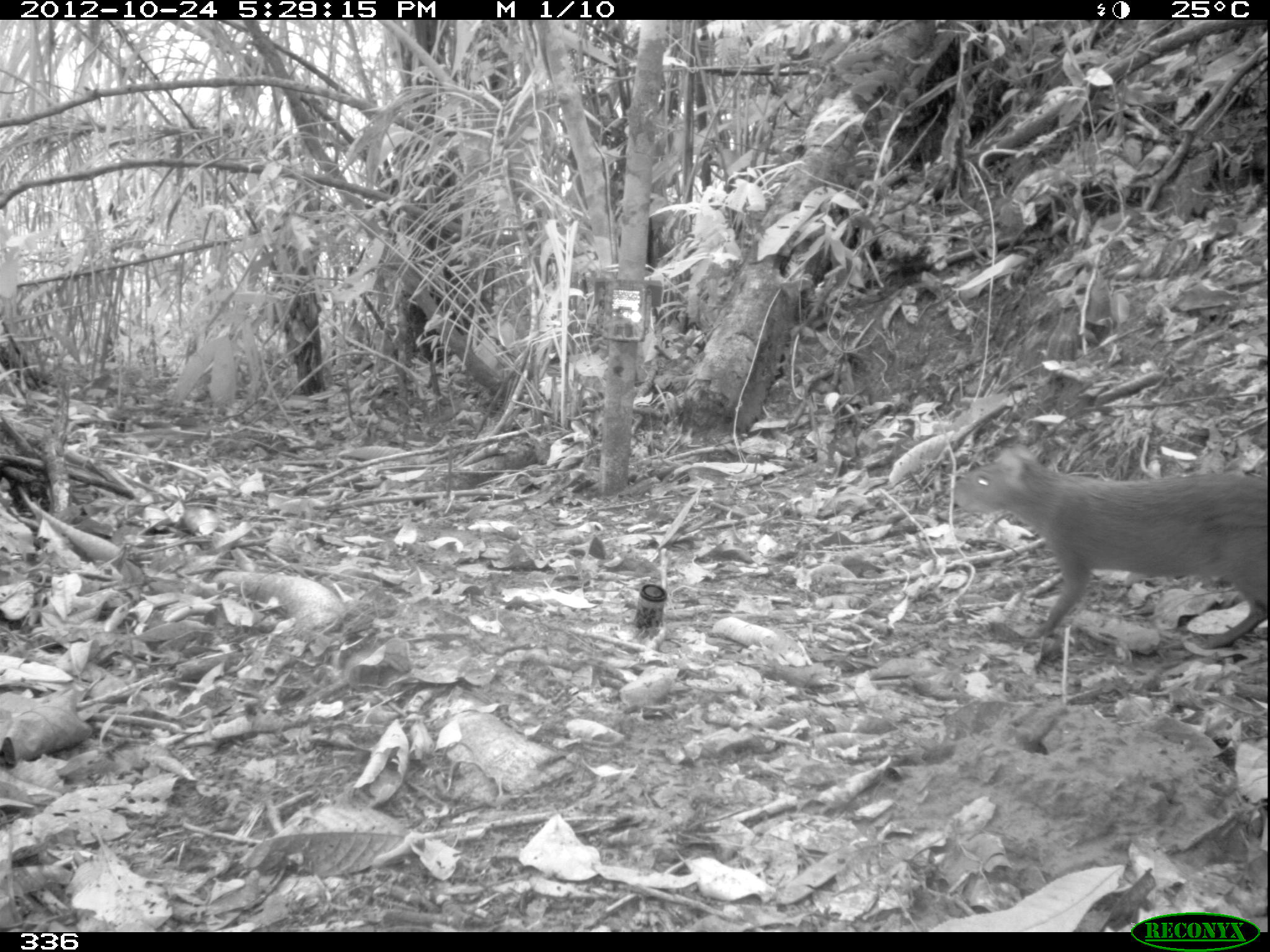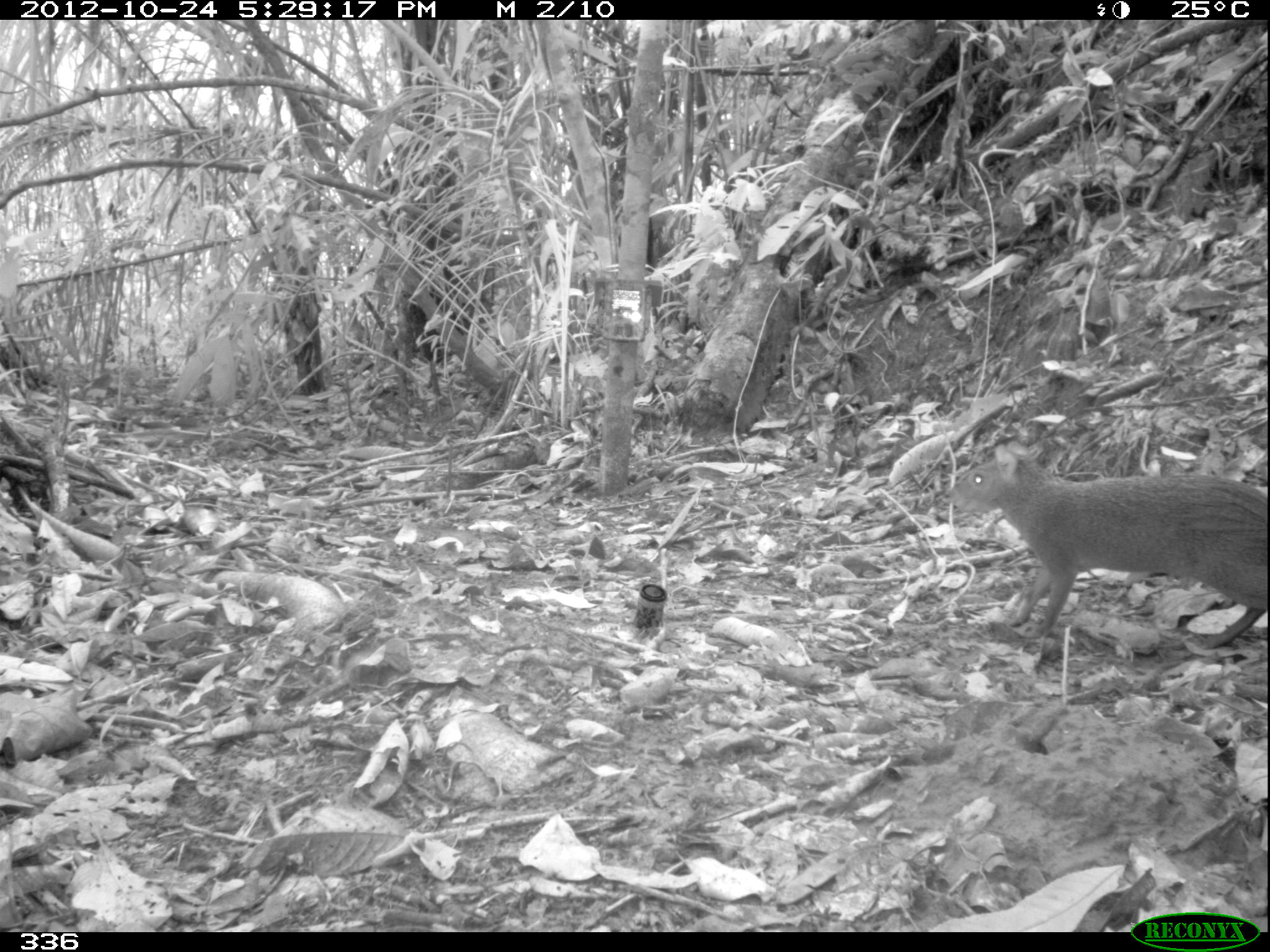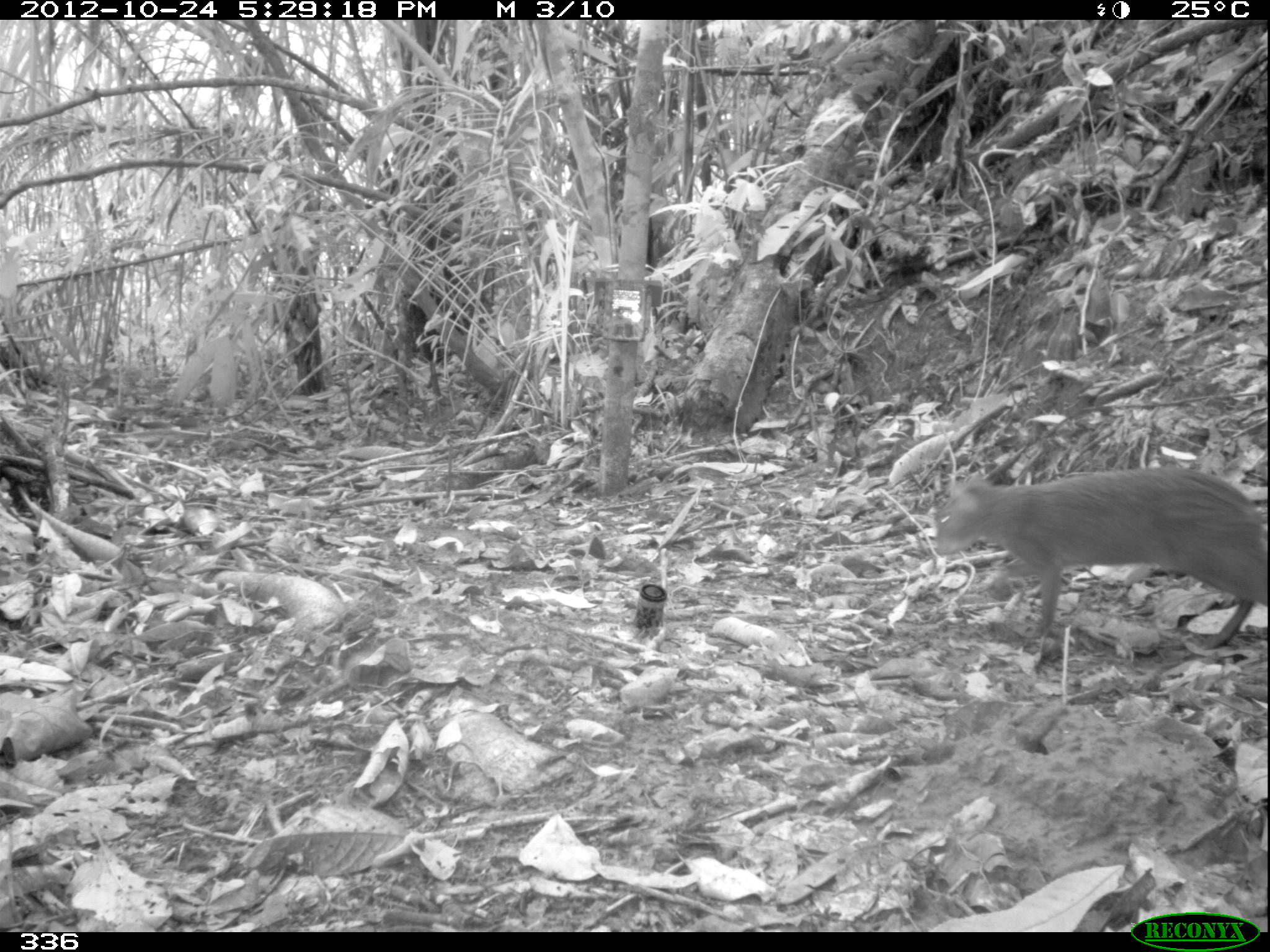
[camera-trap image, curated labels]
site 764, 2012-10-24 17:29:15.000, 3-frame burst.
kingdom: Animalia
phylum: Chordata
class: Mammalia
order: Rodentia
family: Dasyproctidae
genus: Dasyprocta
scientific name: Dasyprocta punctata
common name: central american agouti